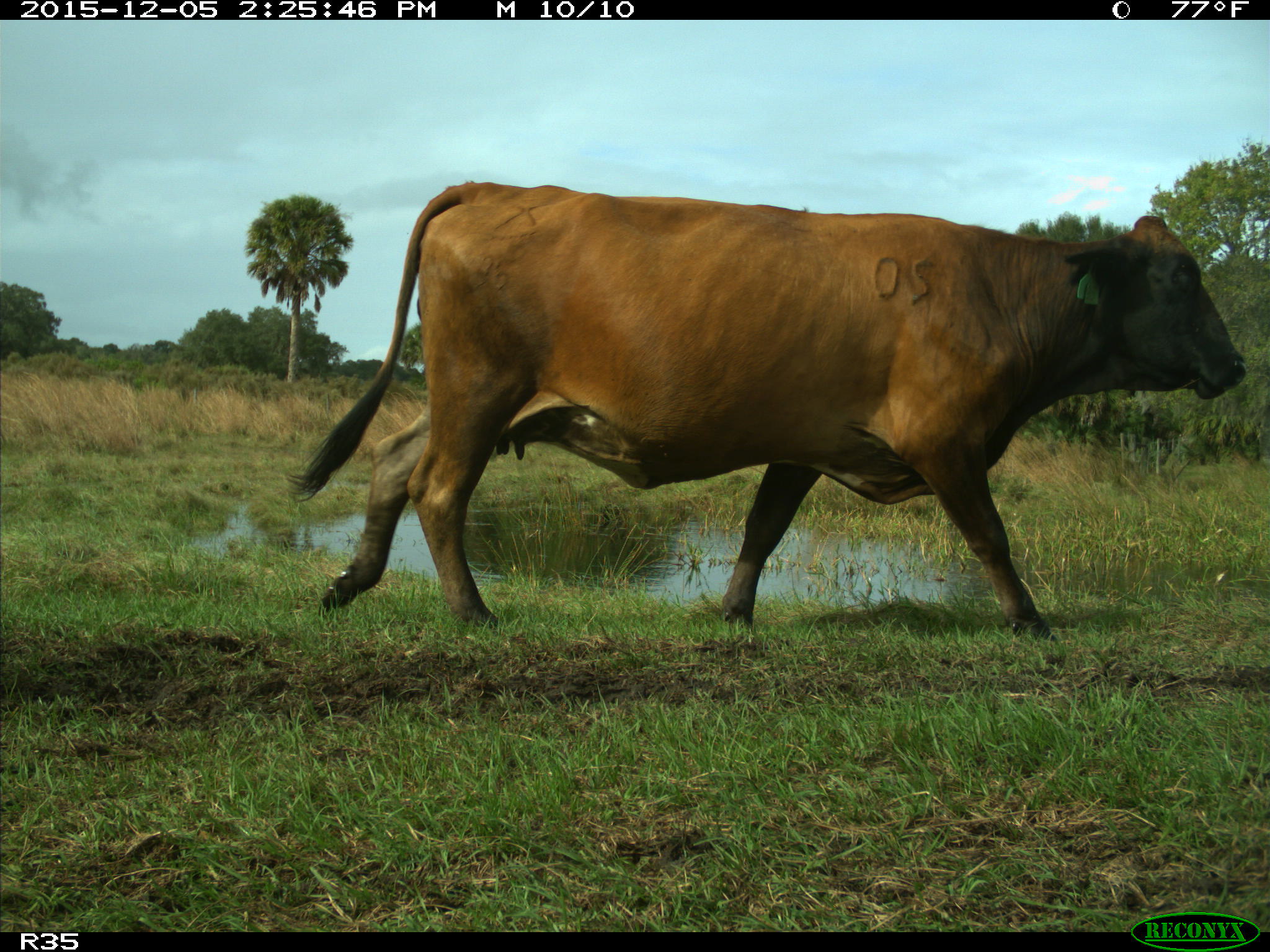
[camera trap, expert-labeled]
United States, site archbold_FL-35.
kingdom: Animalia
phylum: Chordata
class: Mammalia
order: Artiodactyla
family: Bovidae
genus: Bos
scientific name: Bos taurus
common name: domestic cow